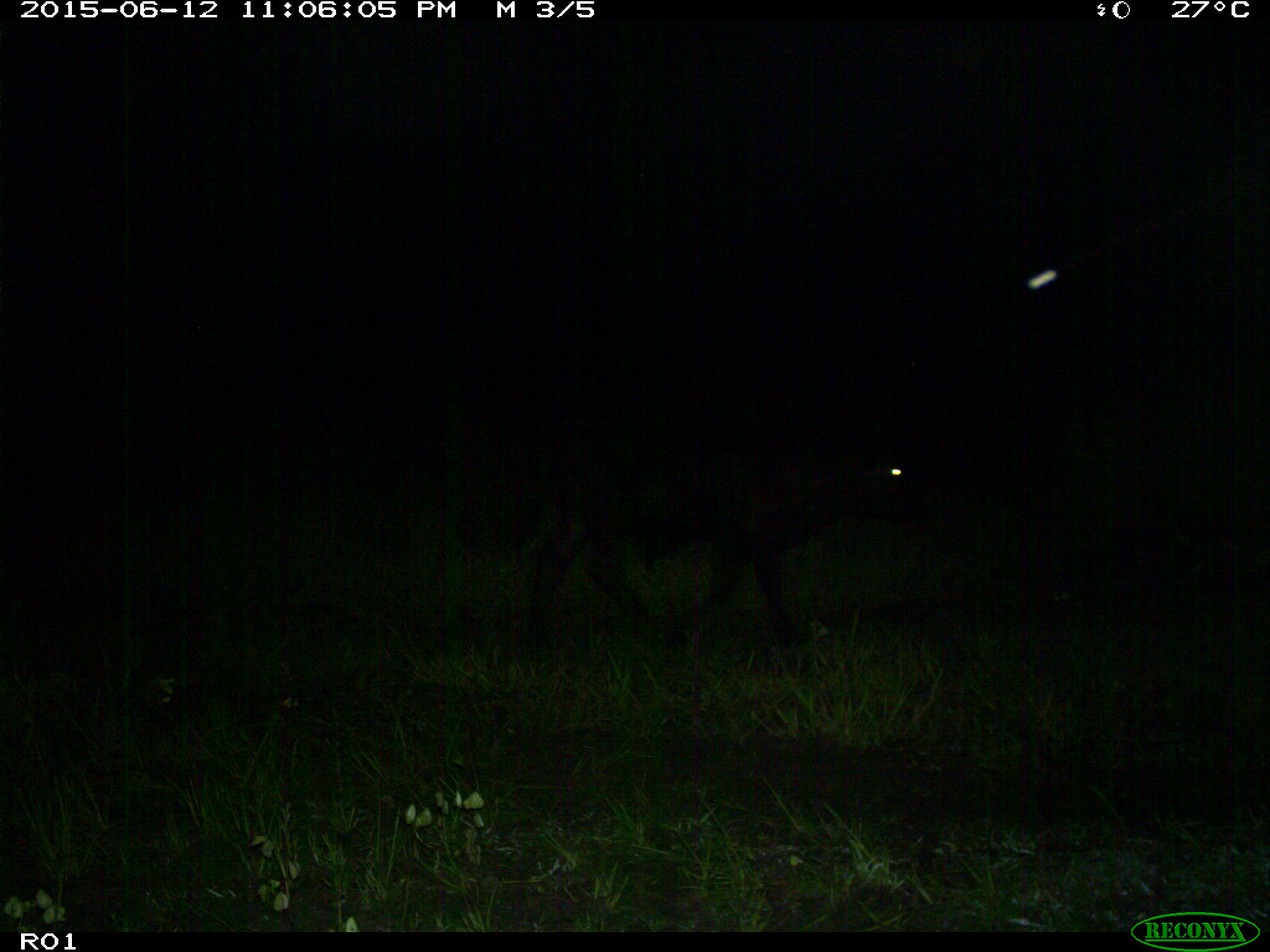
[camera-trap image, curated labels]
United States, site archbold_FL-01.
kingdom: Animalia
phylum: Chordata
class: Mammalia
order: Artiodactyla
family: Bovidae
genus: Bos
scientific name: Bos taurus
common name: domestic cow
Bos taurus (domestic cow).